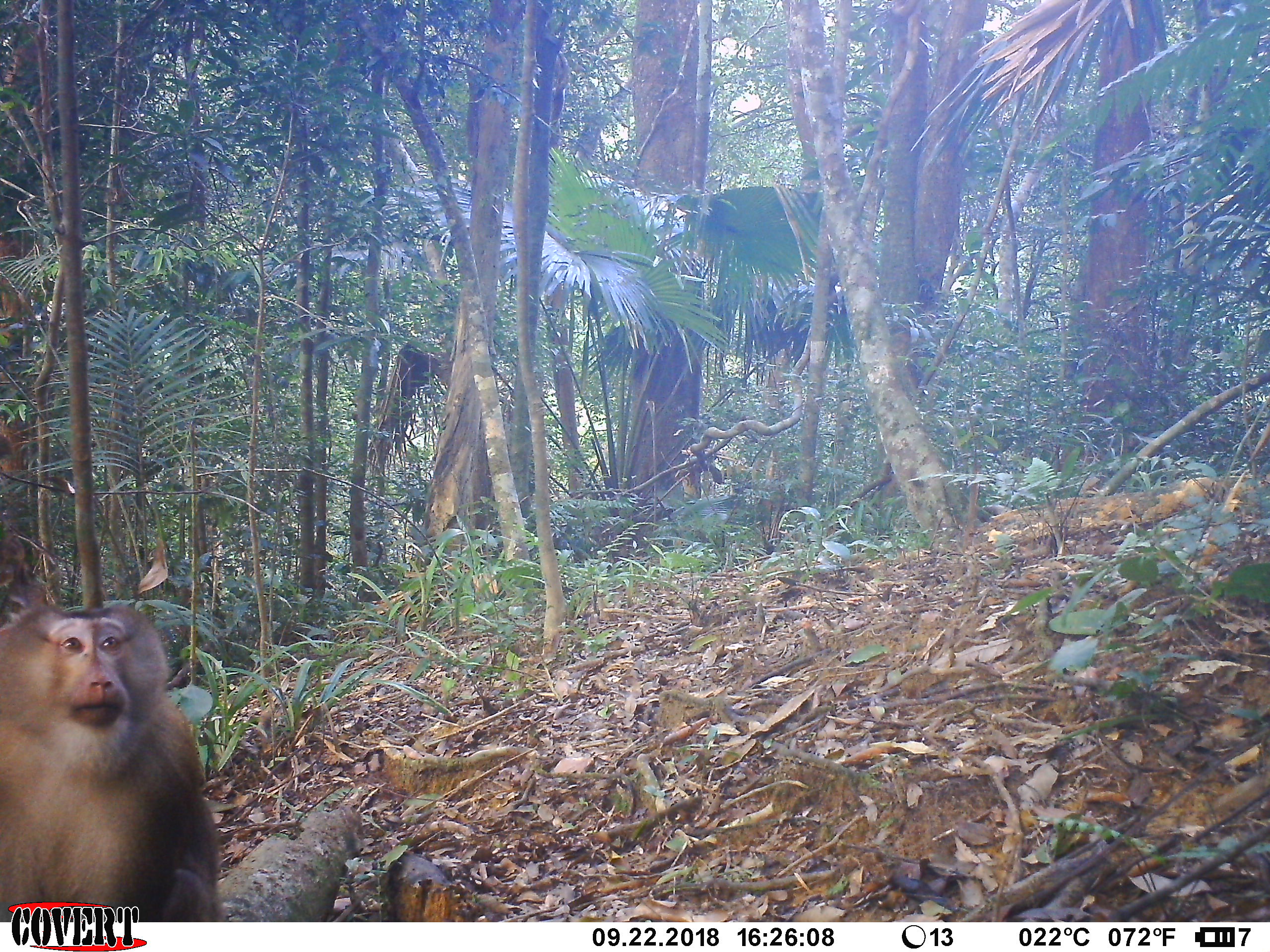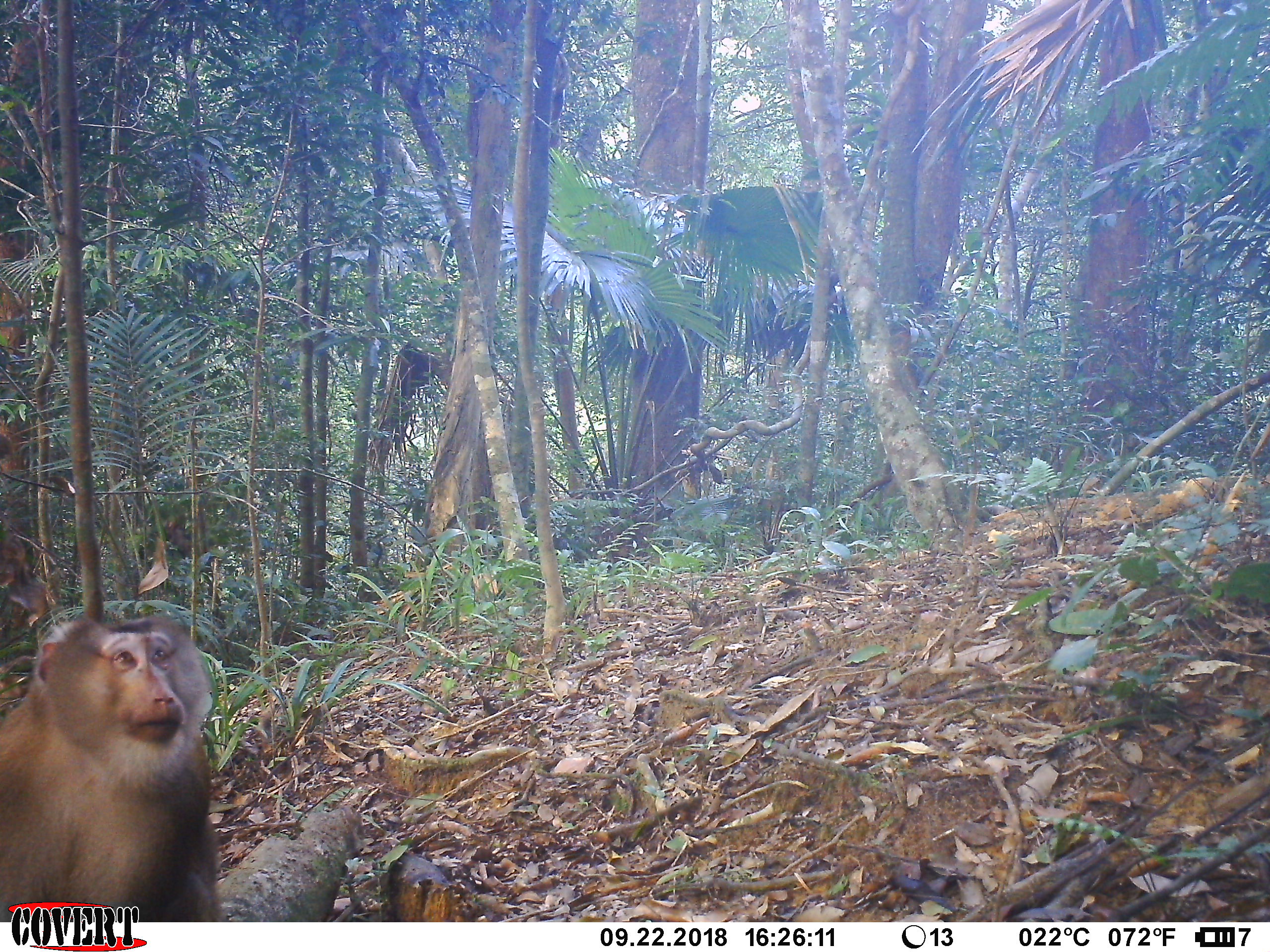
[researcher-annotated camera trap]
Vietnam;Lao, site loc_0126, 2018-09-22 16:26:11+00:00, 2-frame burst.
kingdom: Animalia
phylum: Chordata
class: Mammalia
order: Primates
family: Cercopithecidae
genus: Macaca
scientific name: Macaca nemestrina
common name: pig-tailed macaque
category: pig tailed macaque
Pig tailed macaque (pig-tailed macaque) (Macaca nemestrina). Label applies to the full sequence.